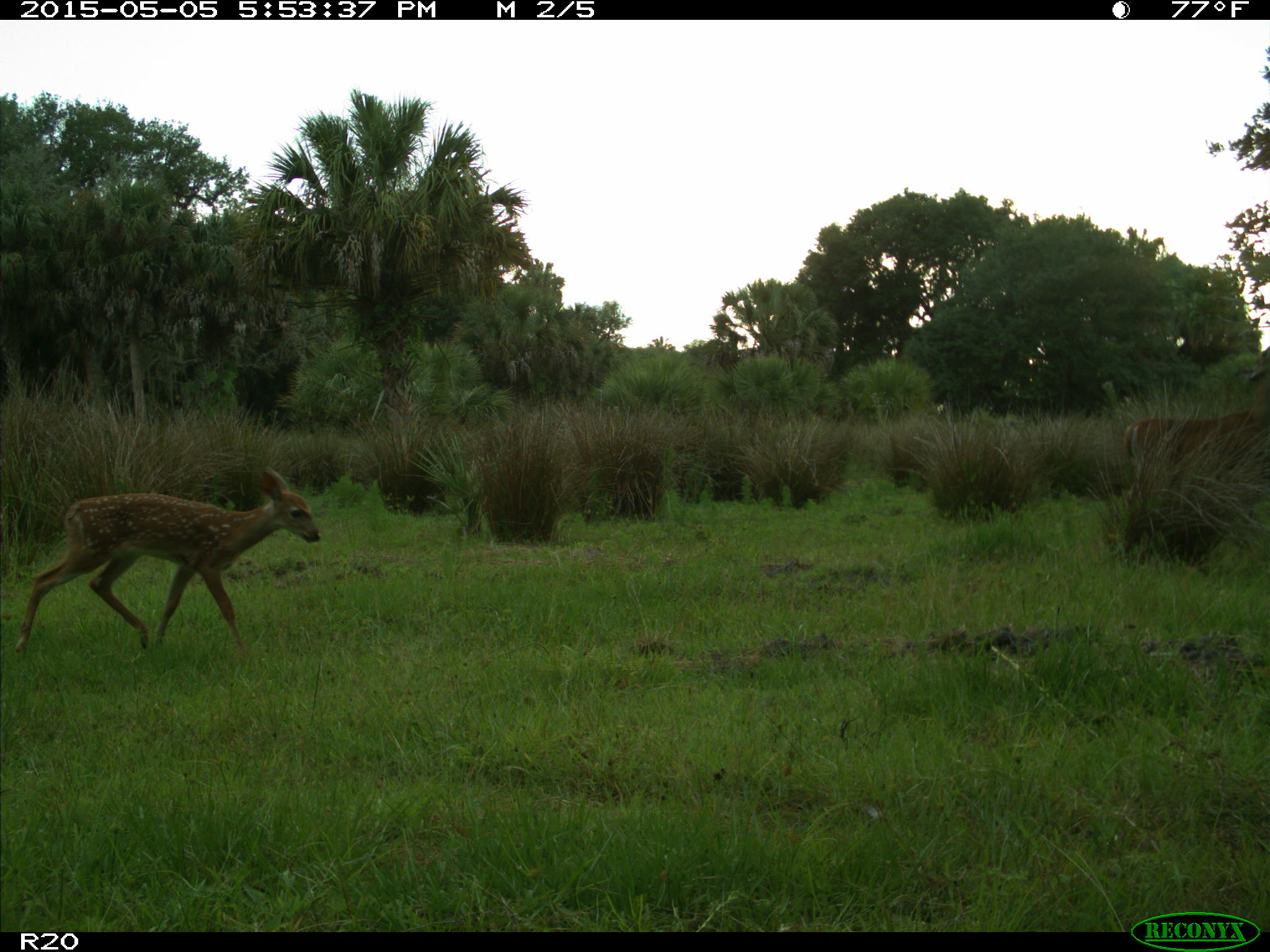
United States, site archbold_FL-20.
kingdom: Animalia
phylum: Chordata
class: Mammalia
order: Artiodactyla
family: Cervidae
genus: Odocoileus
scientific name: Odocoileus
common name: deer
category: unidentified deer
Unidentified deer (deer) (Odocoileus).